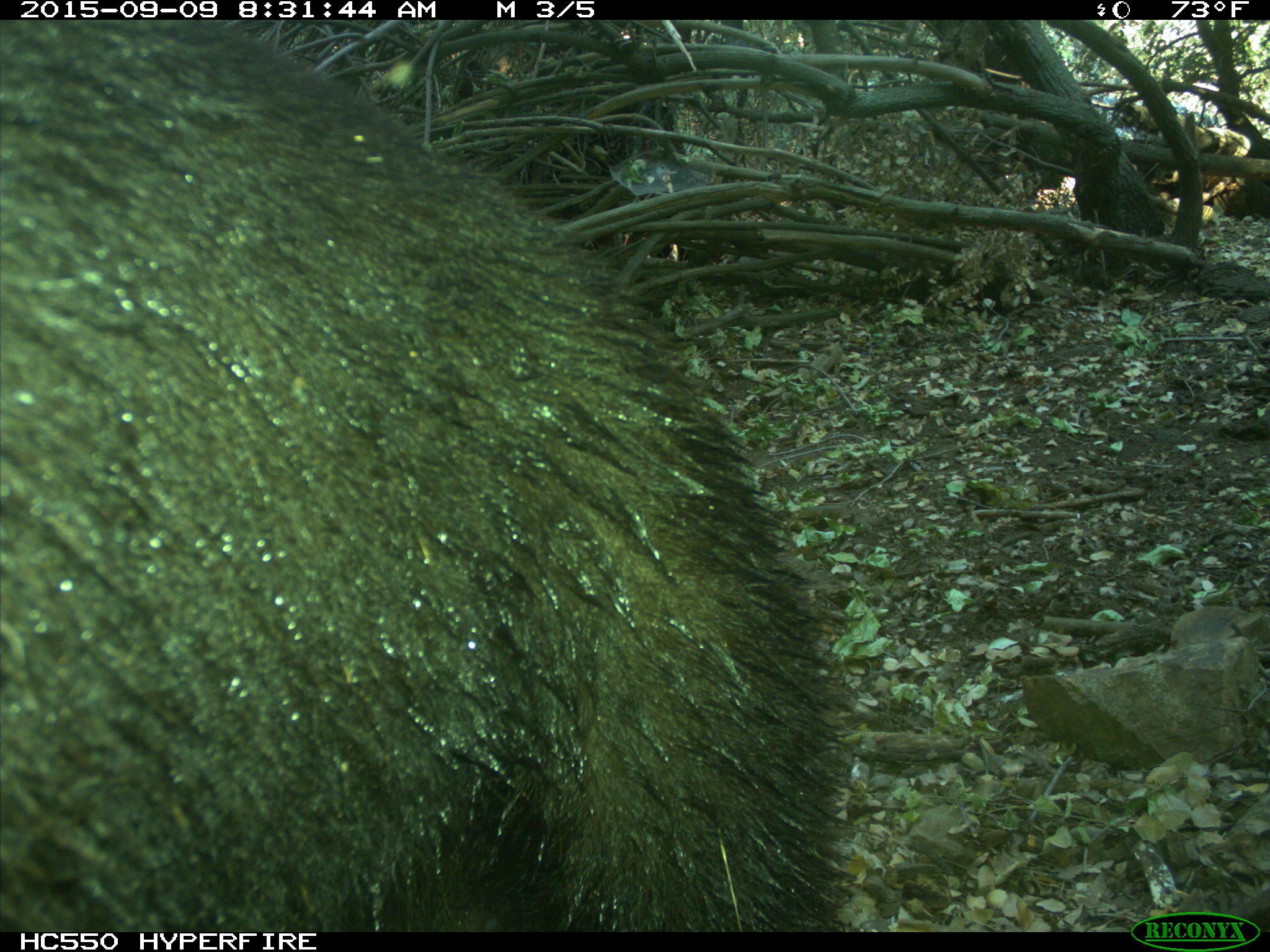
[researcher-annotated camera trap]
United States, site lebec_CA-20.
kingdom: Animalia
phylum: Chordata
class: Mammalia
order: Carnivora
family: Ursidae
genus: Ursus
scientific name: Ursus americanus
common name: american black bear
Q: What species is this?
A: Ursus americanus (american black bear).